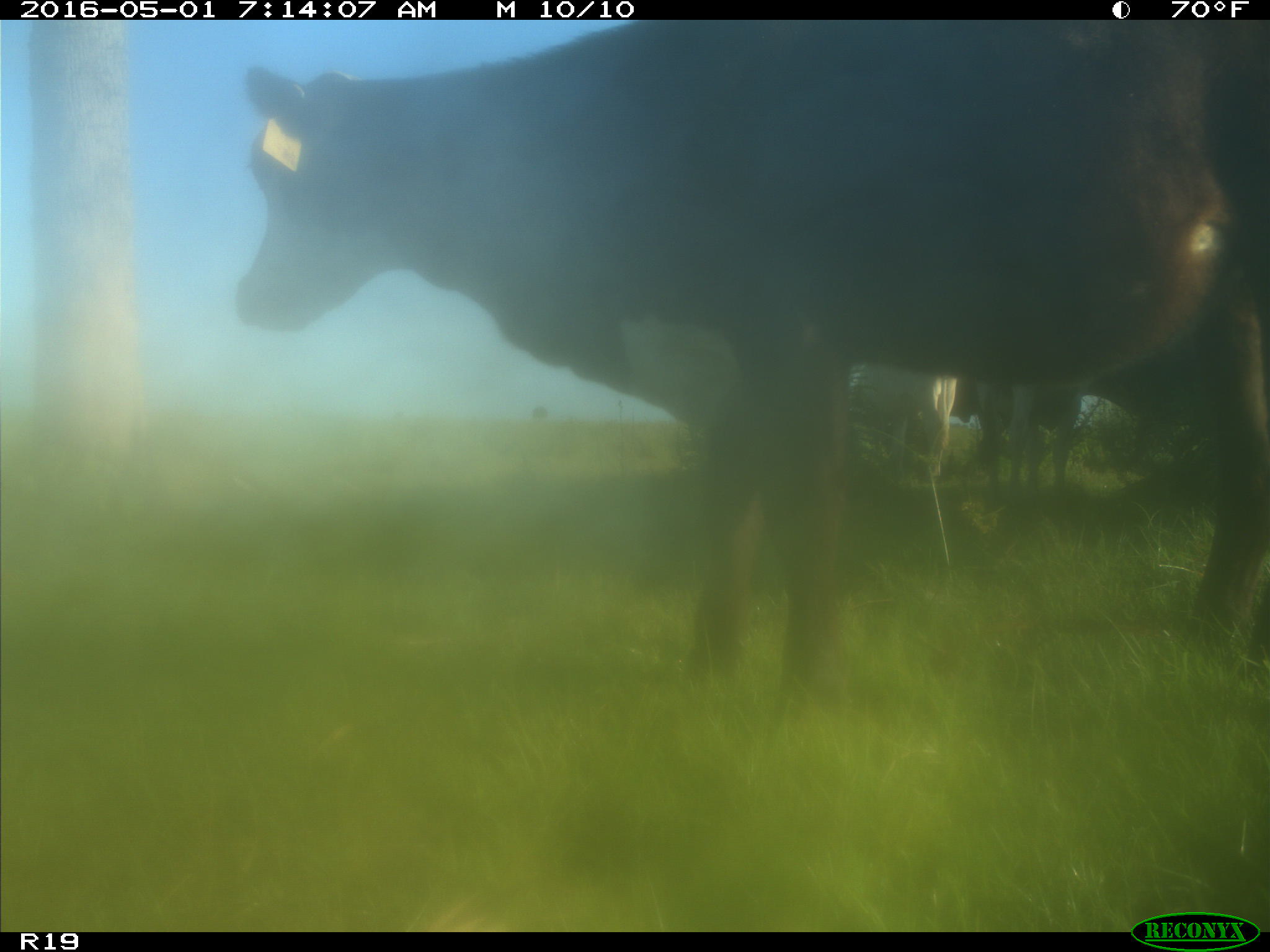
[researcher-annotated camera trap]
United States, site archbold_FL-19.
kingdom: Animalia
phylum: Chordata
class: Mammalia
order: Artiodactyla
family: Bovidae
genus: Bos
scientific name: Bos taurus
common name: domestic cow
Bos taurus (domestic cow).